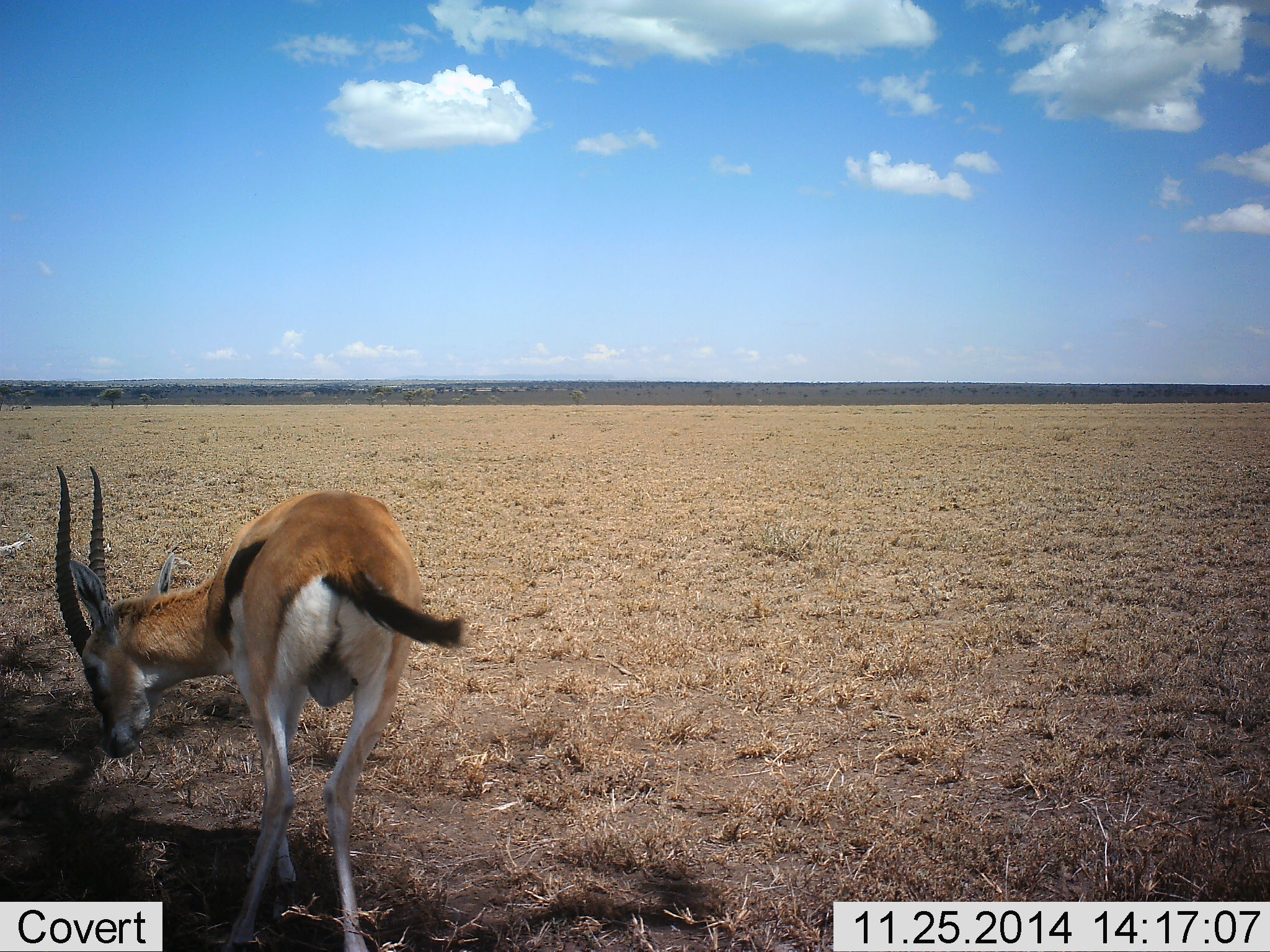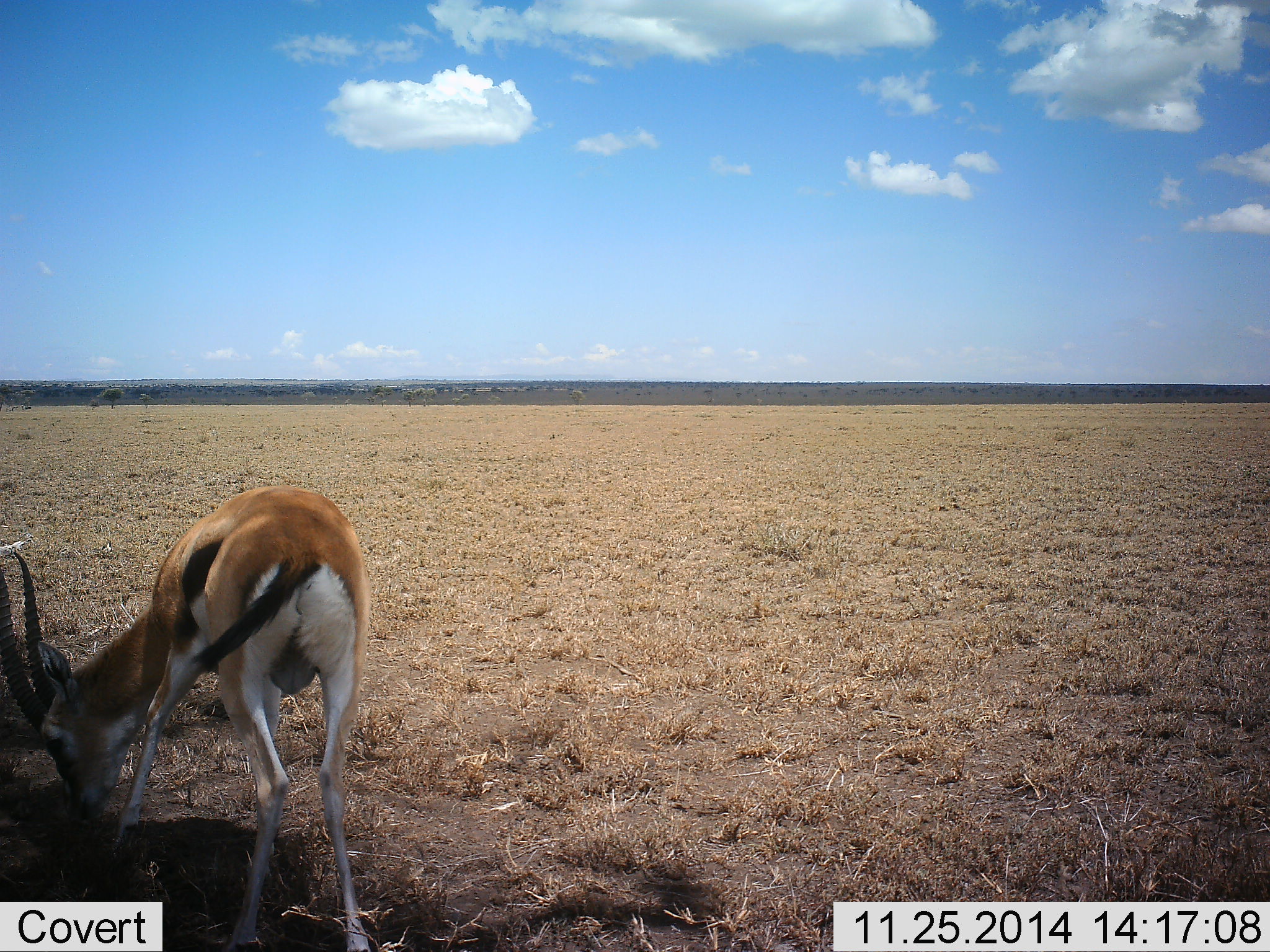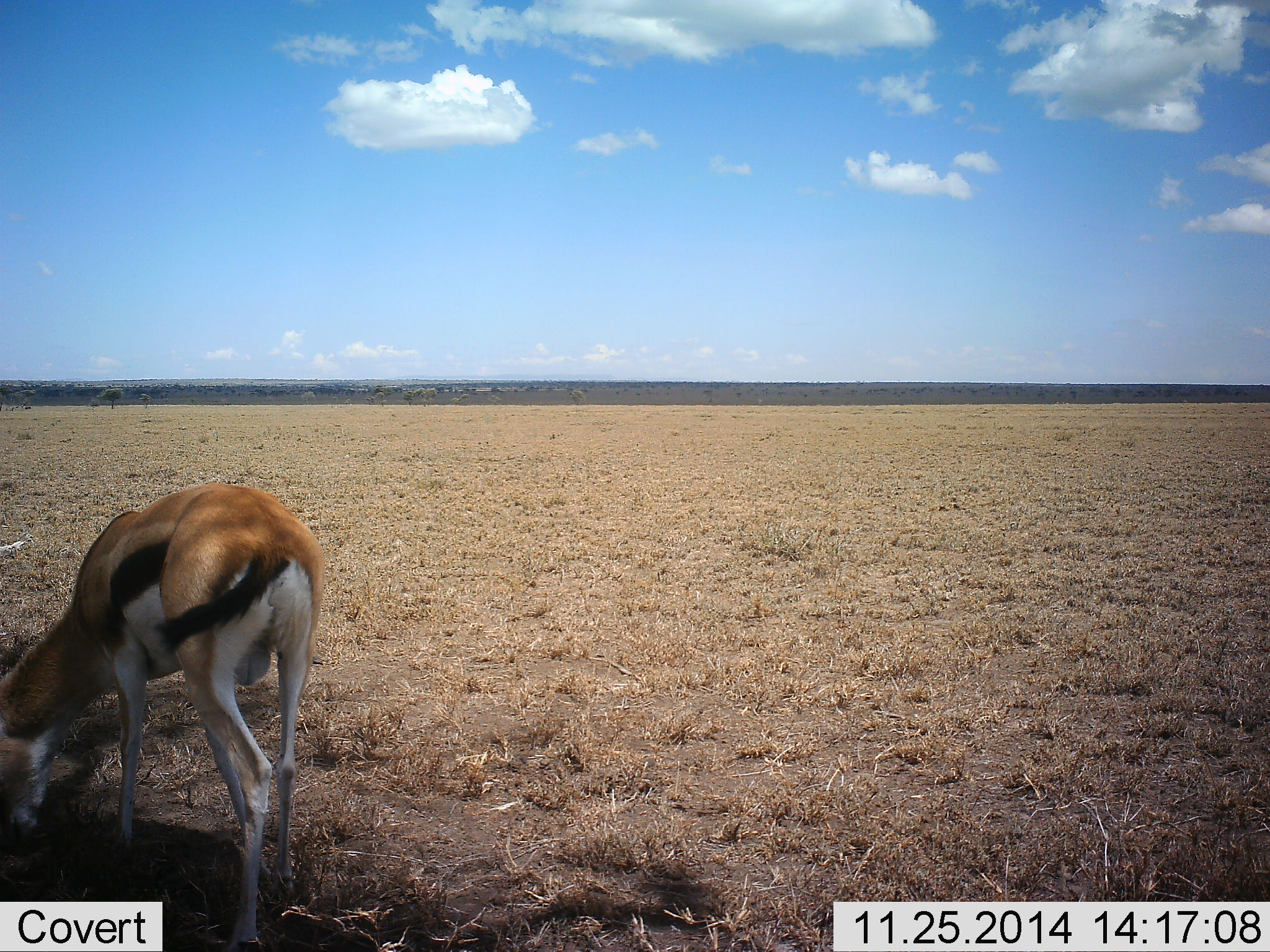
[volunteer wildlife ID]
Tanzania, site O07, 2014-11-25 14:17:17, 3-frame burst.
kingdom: Animalia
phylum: Chordata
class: Mammalia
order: Artiodactyla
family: Bovidae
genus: Eudorcas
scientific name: Eudorcas thomsonii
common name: thomson's gazelle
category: gazellethomsons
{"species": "gazellethomsons (thomson's gazelle) (Eudorcas thomsonii)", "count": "1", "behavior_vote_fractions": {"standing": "40%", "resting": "0%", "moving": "10%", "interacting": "10%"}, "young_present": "0%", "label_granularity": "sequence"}